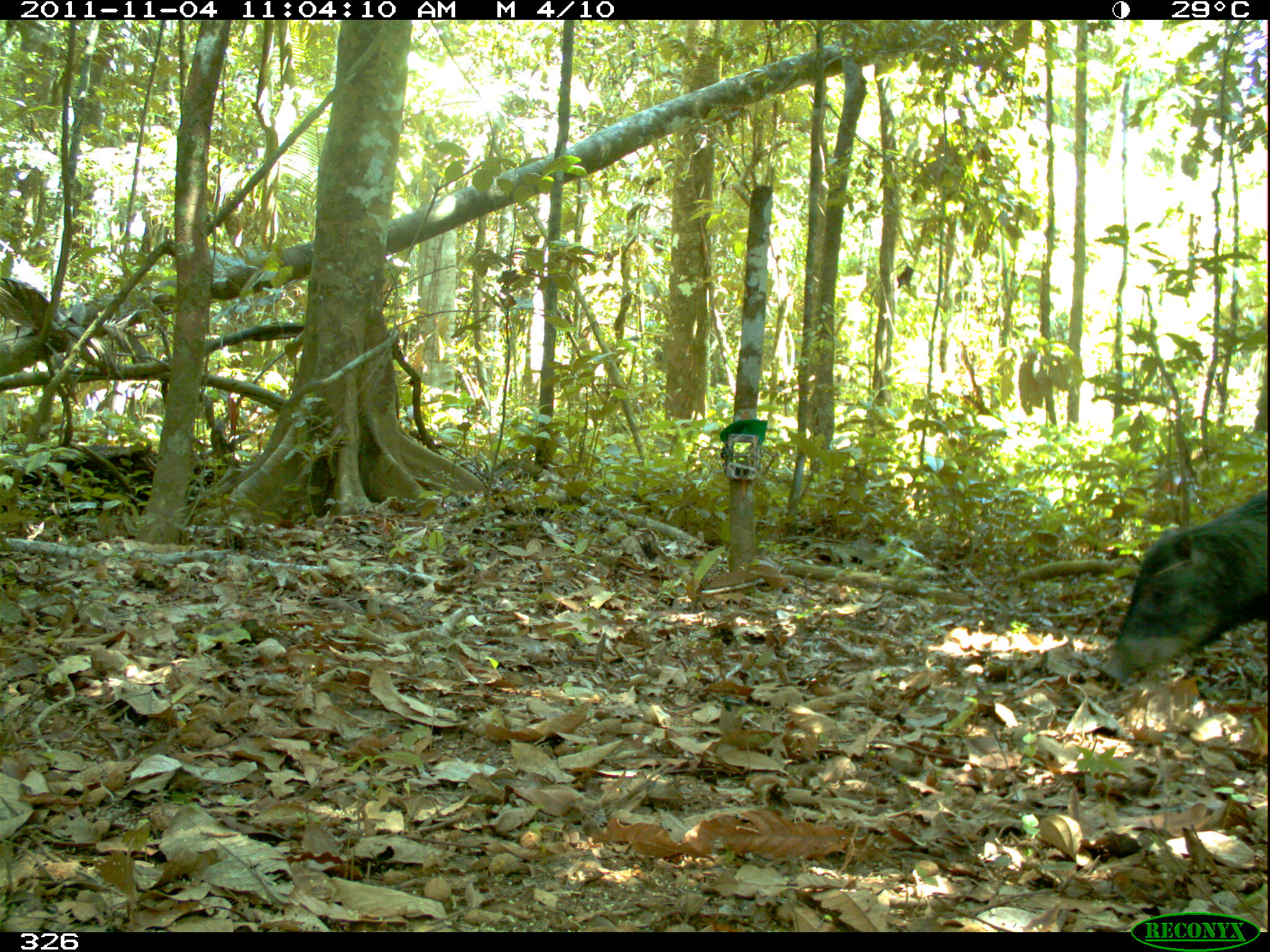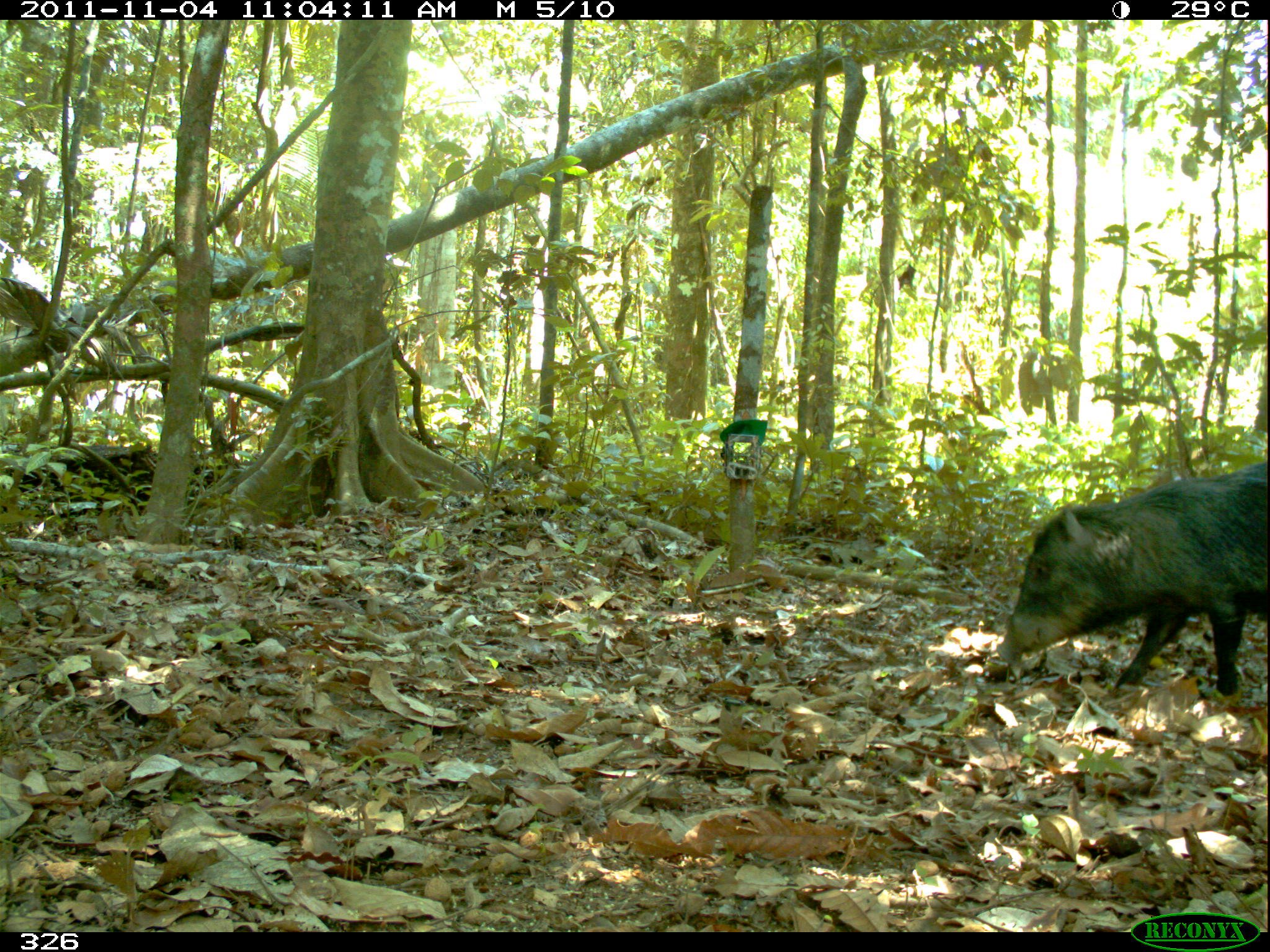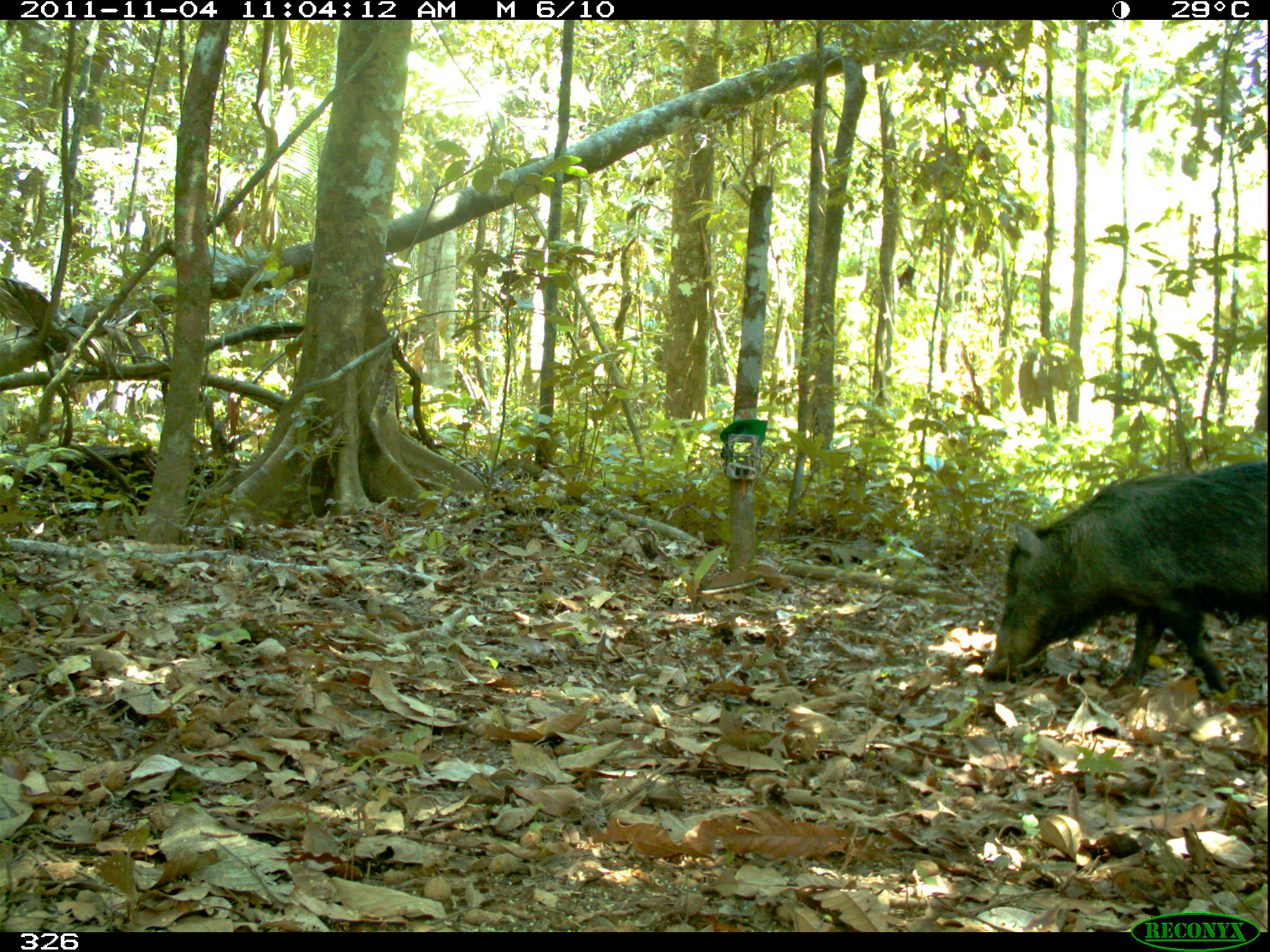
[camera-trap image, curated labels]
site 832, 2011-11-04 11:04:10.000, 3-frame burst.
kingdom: Animalia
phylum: Chordata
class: Mammalia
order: Artiodactyla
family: Tayassuidae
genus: Tayassu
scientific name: Tayassu pecari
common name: white-lipped peccary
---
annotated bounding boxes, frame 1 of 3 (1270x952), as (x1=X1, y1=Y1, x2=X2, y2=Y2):
tayassu pecari: (x1=1098, y1=493, x2=1269, y2=685)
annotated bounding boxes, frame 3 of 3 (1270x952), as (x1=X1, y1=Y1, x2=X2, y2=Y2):
tayassu pecari: (x1=979, y1=462, x2=1268, y2=701)